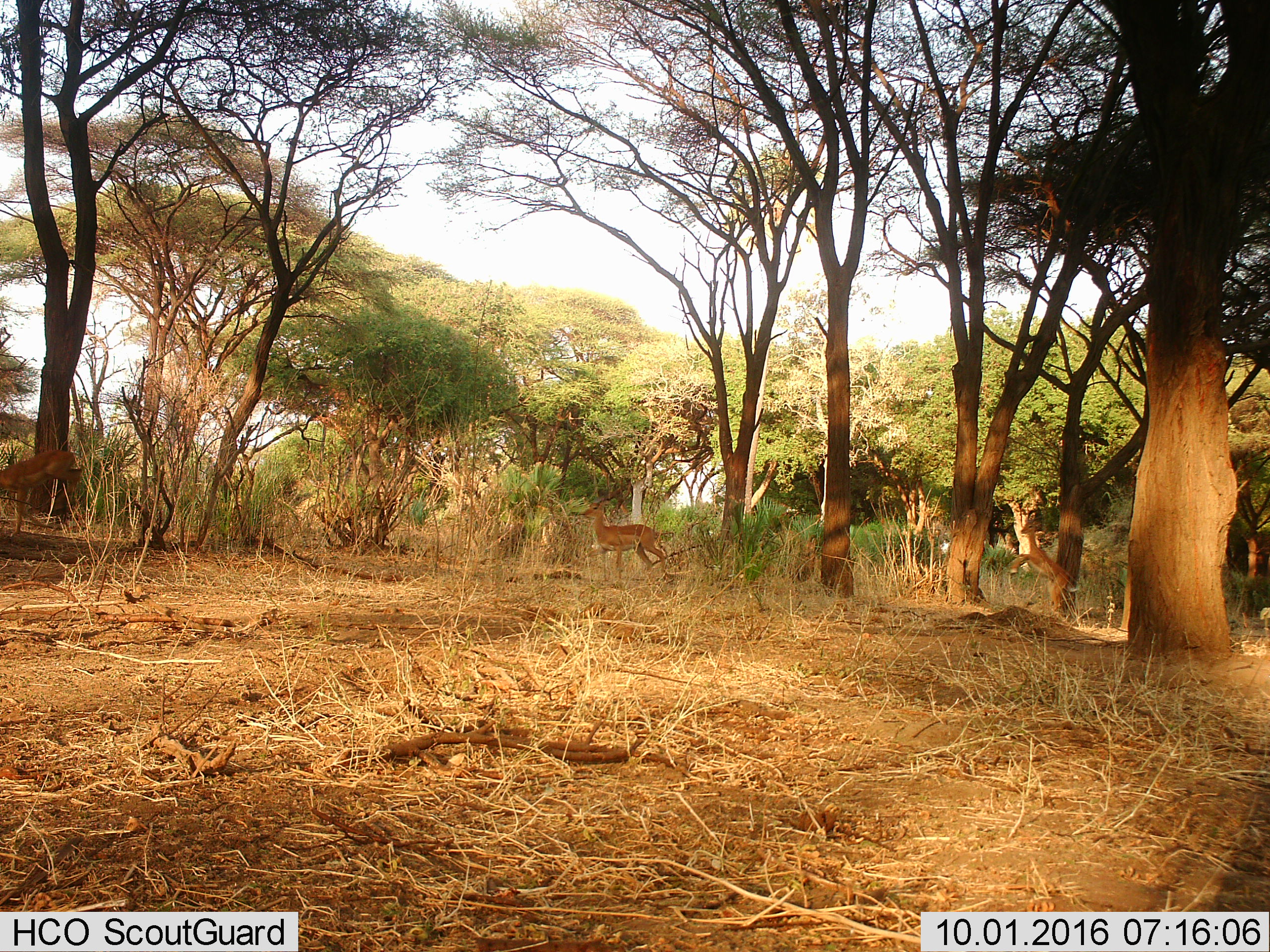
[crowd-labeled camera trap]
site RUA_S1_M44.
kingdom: Animalia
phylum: Chordata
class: Mammalia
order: Artiodactyla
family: Bovidae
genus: Aepyceros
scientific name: Aepyceros melampus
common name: impala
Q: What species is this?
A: Impala (Aepyceros melampus).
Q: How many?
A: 3.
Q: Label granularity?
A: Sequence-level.